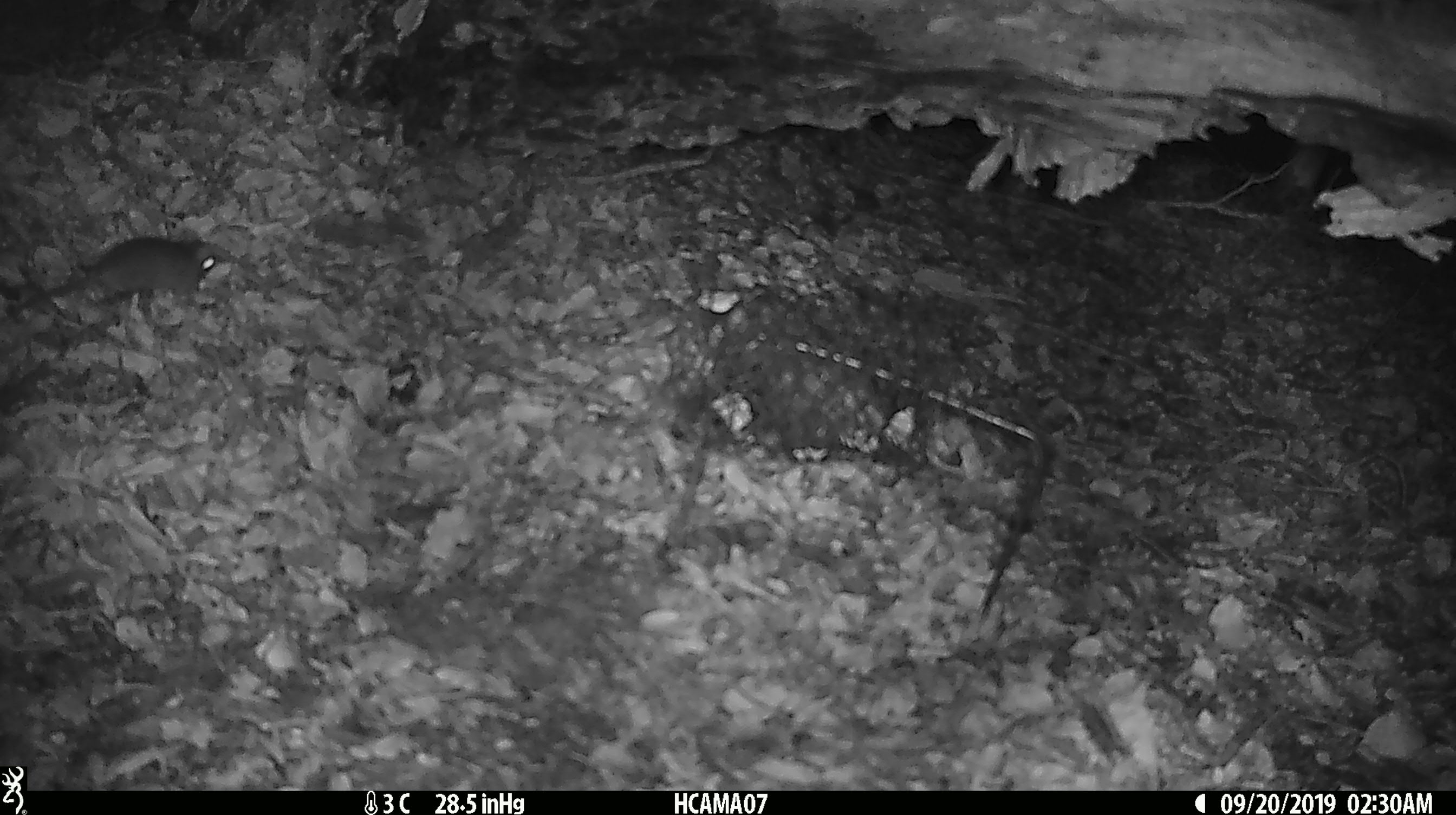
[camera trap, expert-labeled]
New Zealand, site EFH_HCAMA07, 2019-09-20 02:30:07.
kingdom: Animalia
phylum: Chordata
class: Mammalia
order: Rodentia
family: Muridae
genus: Mus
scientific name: Mus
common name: mouse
Mouse (Mus).